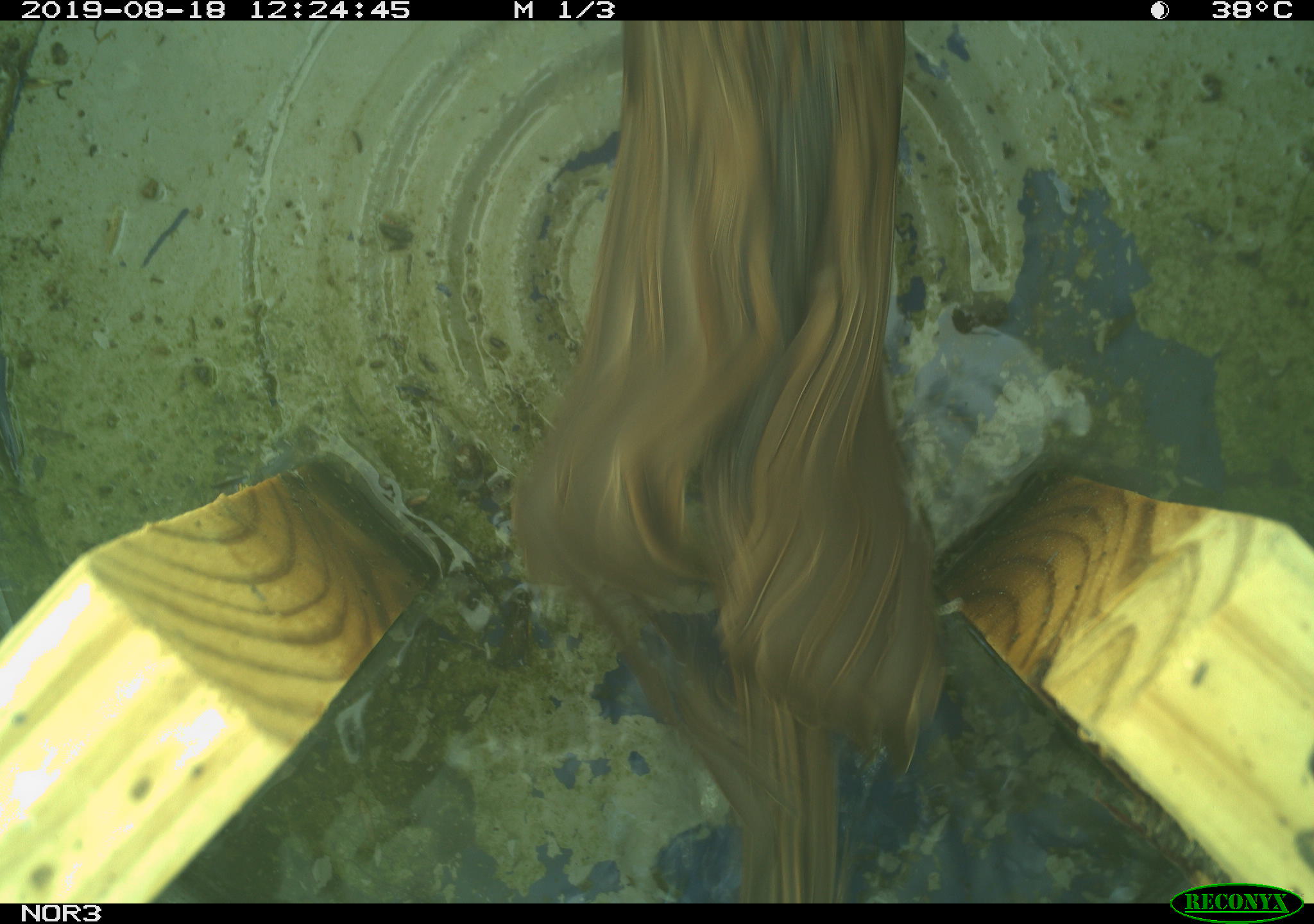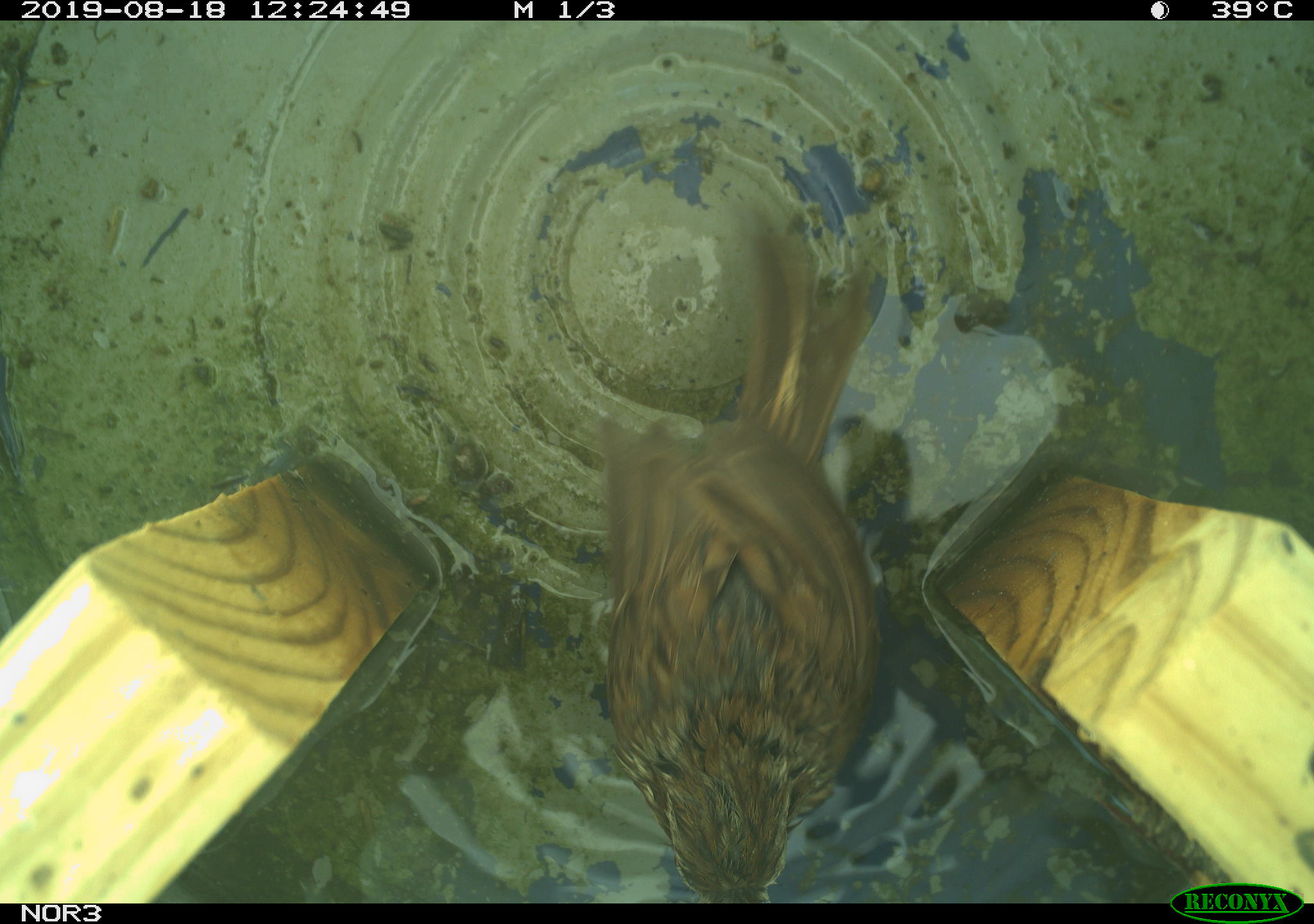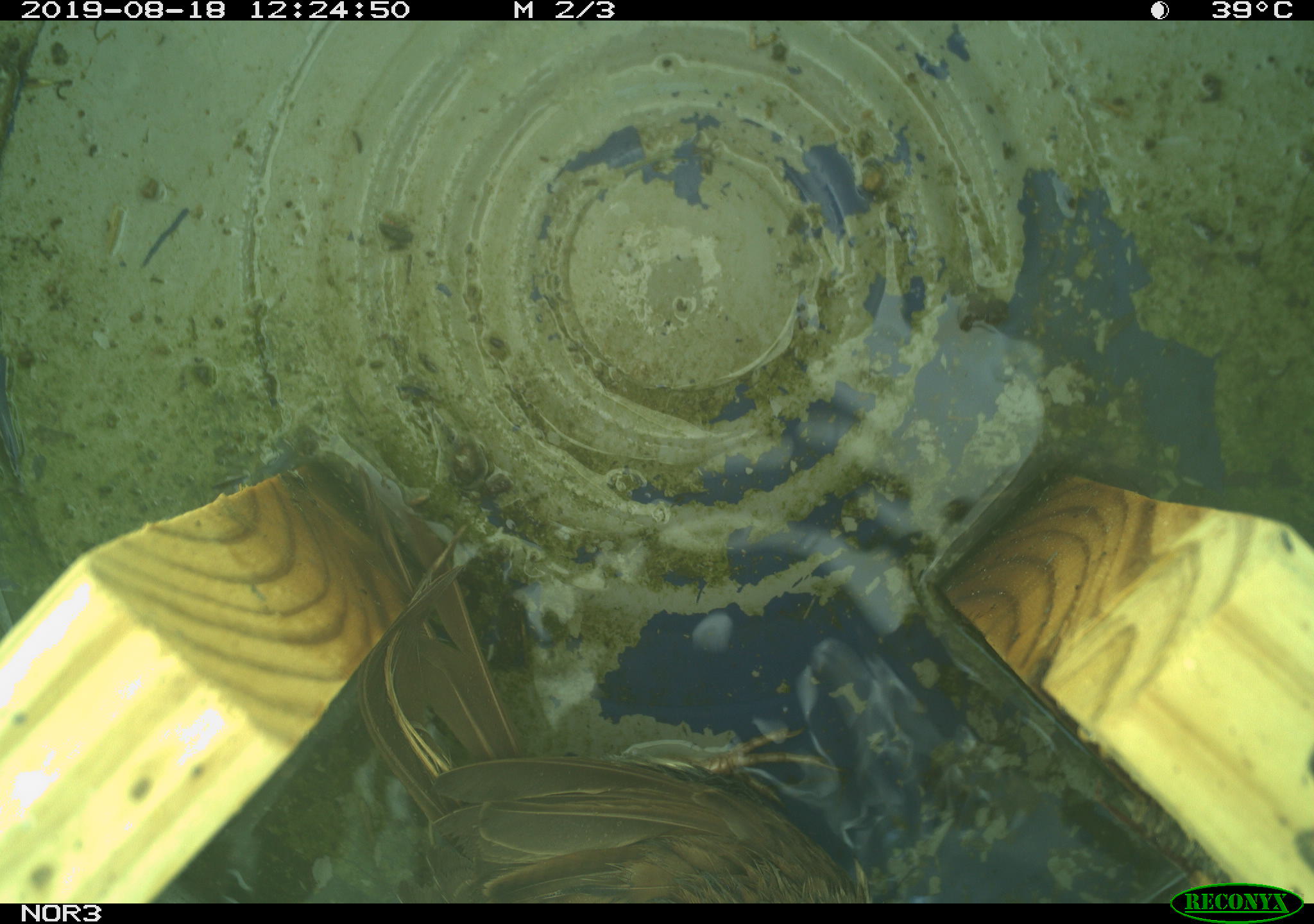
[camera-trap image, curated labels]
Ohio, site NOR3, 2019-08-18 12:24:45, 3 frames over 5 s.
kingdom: Animalia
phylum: Chordata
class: Aves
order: Passeriformes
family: Passerellidae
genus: Melospiza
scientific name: Melospiza melodia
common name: song sparrow